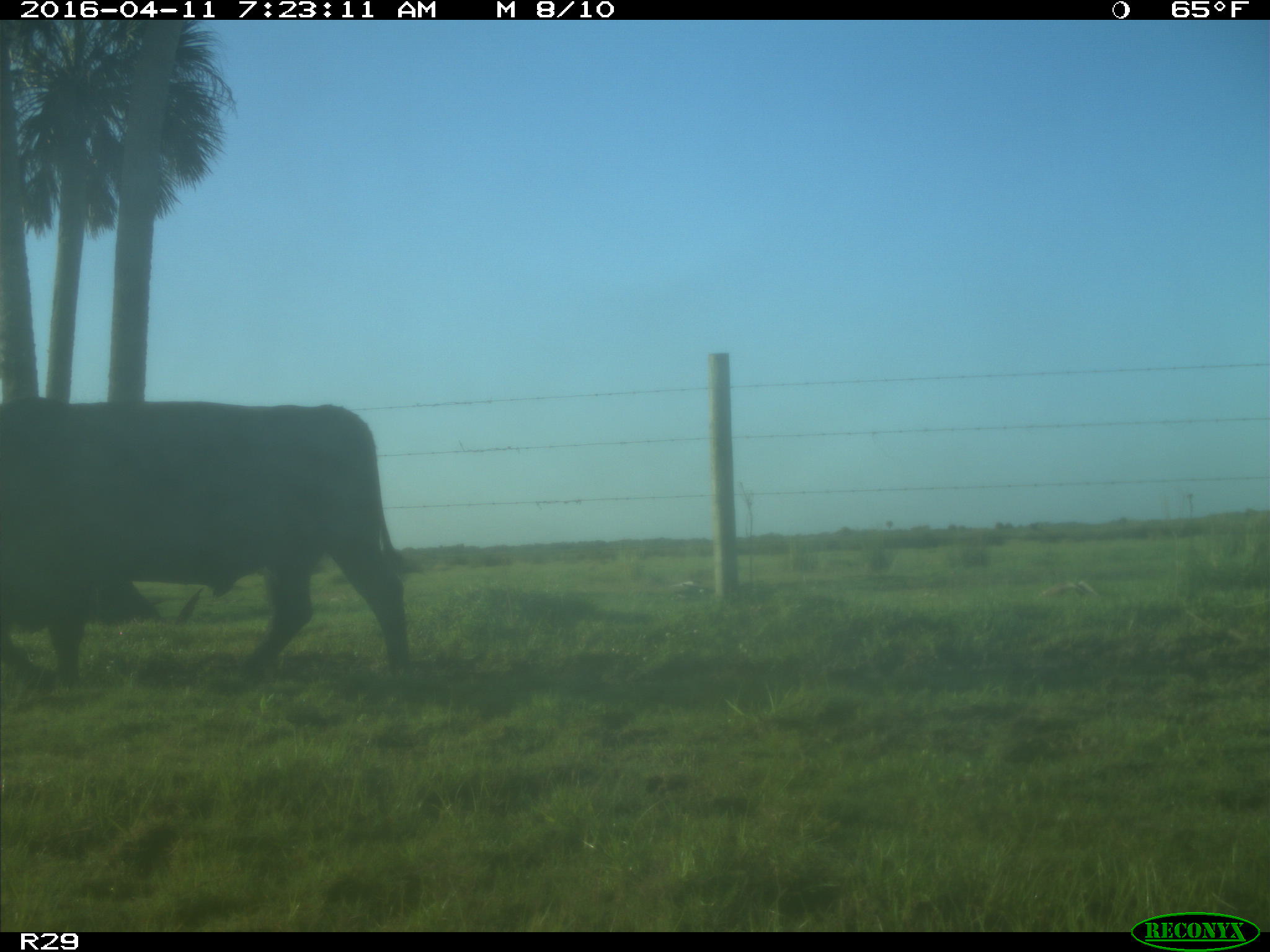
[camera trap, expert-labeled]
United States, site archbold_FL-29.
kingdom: Animalia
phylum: Chordata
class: Mammalia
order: Artiodactyla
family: Bovidae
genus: Bos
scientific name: Bos taurus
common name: domestic cow